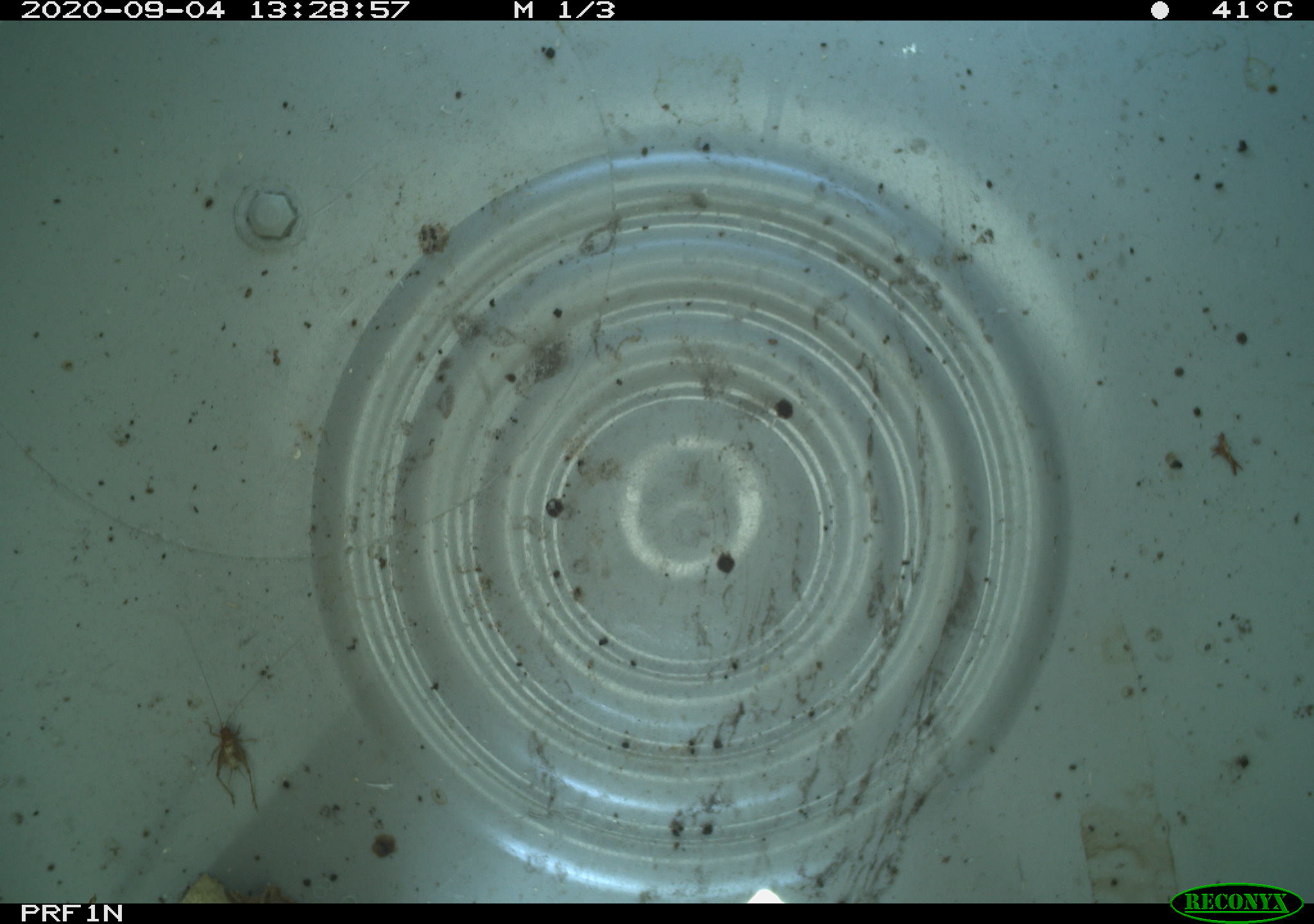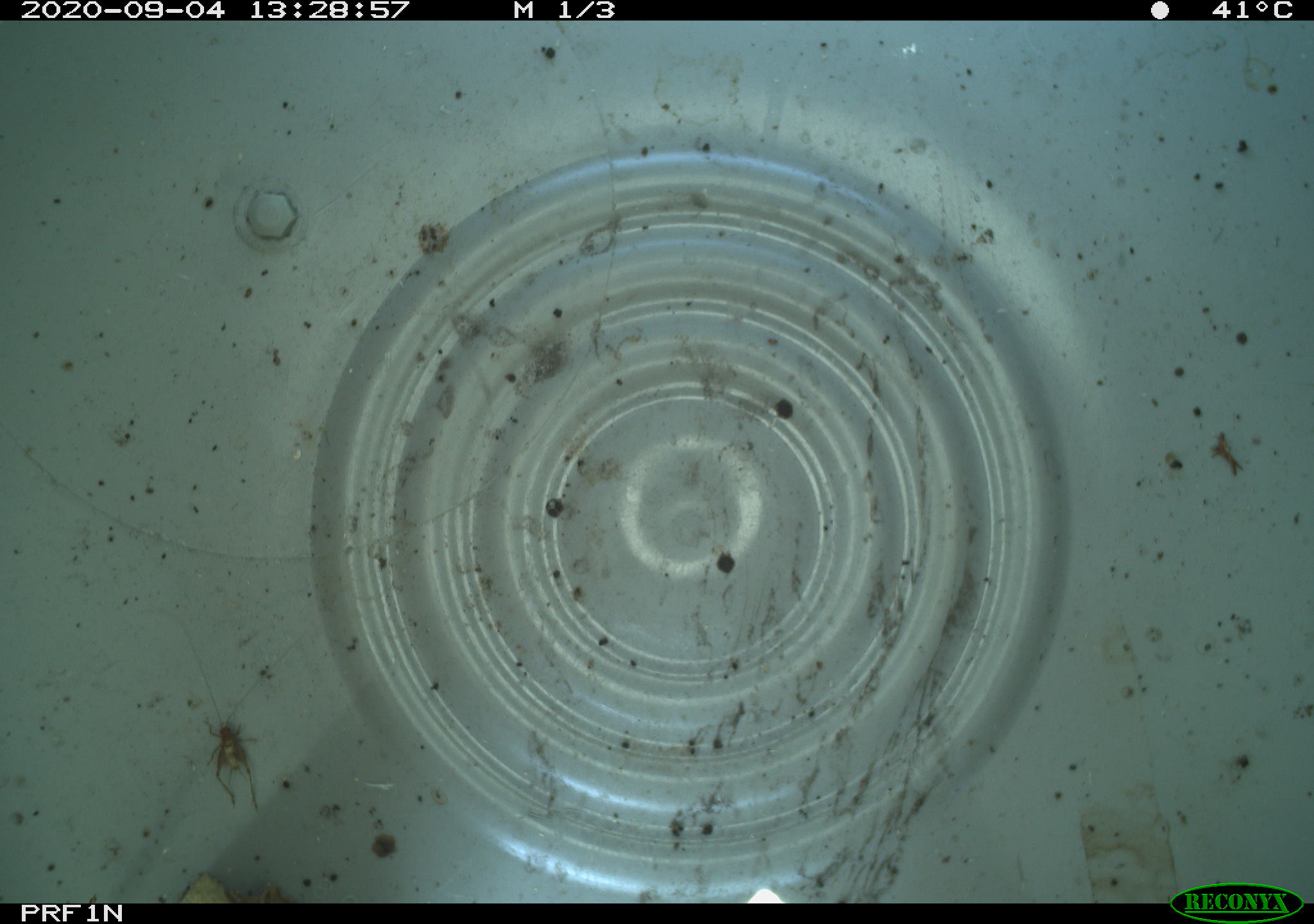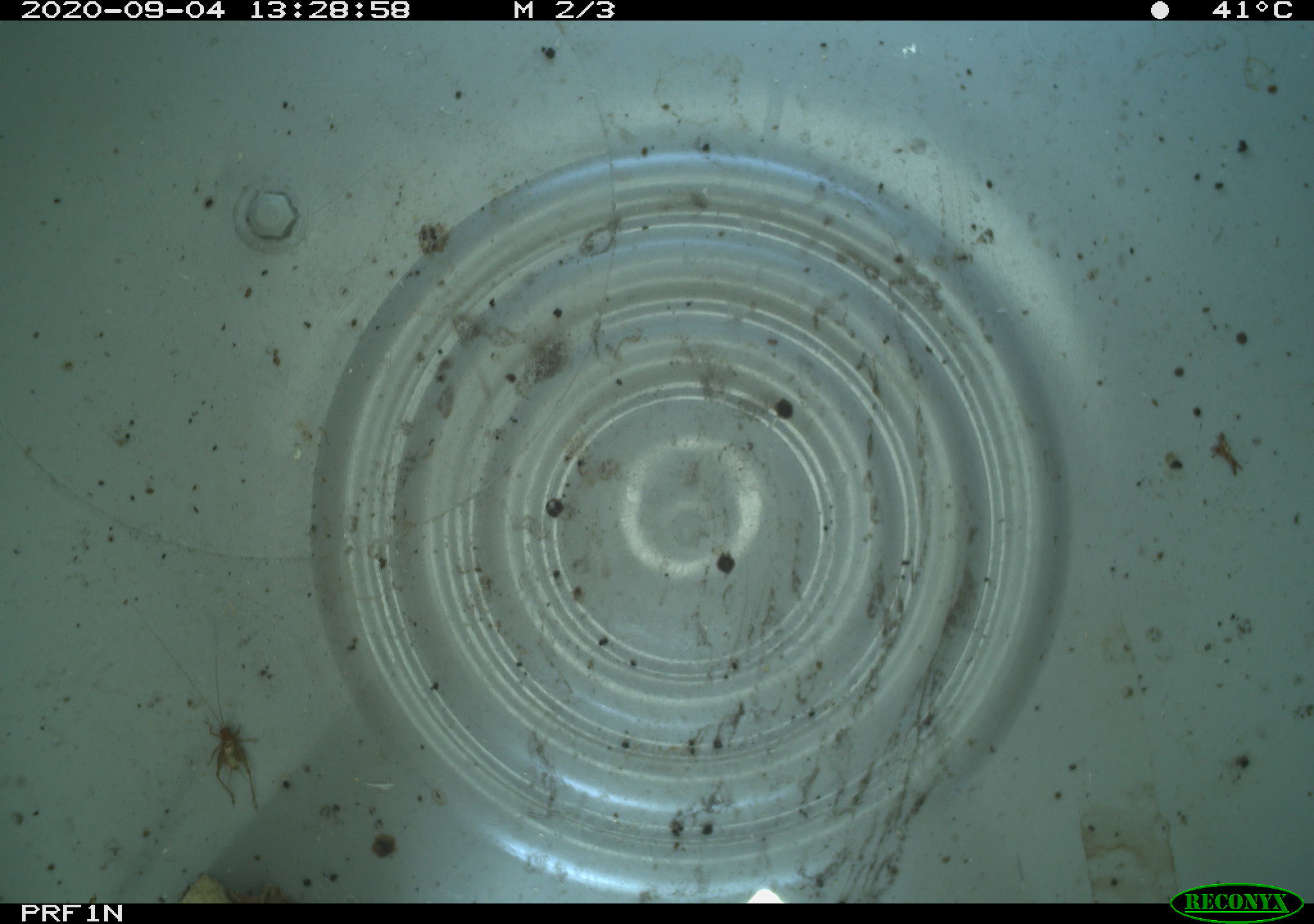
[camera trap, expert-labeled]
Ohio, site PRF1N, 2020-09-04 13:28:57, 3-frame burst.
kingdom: Animalia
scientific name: Animalia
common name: animal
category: invertebrate